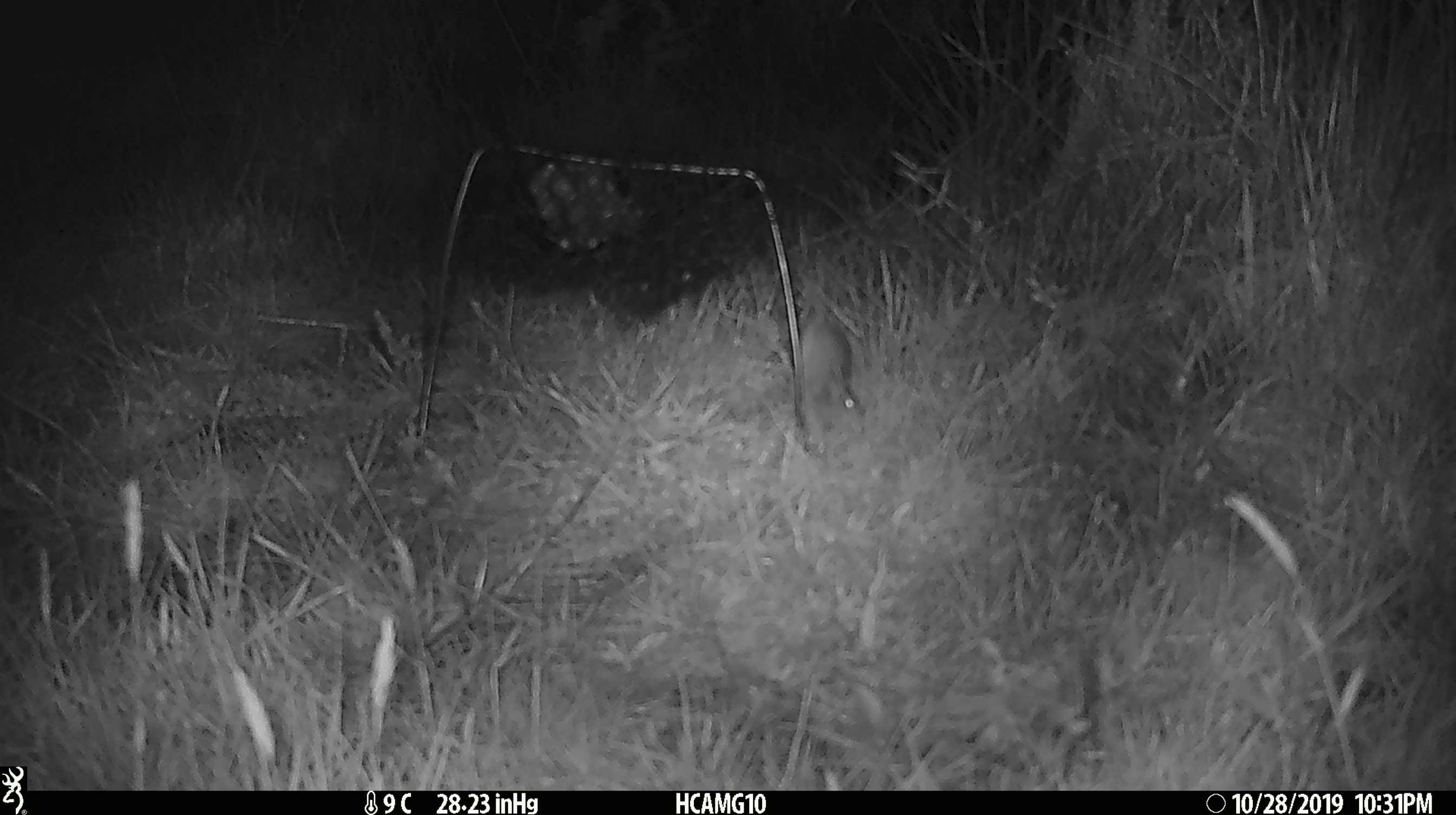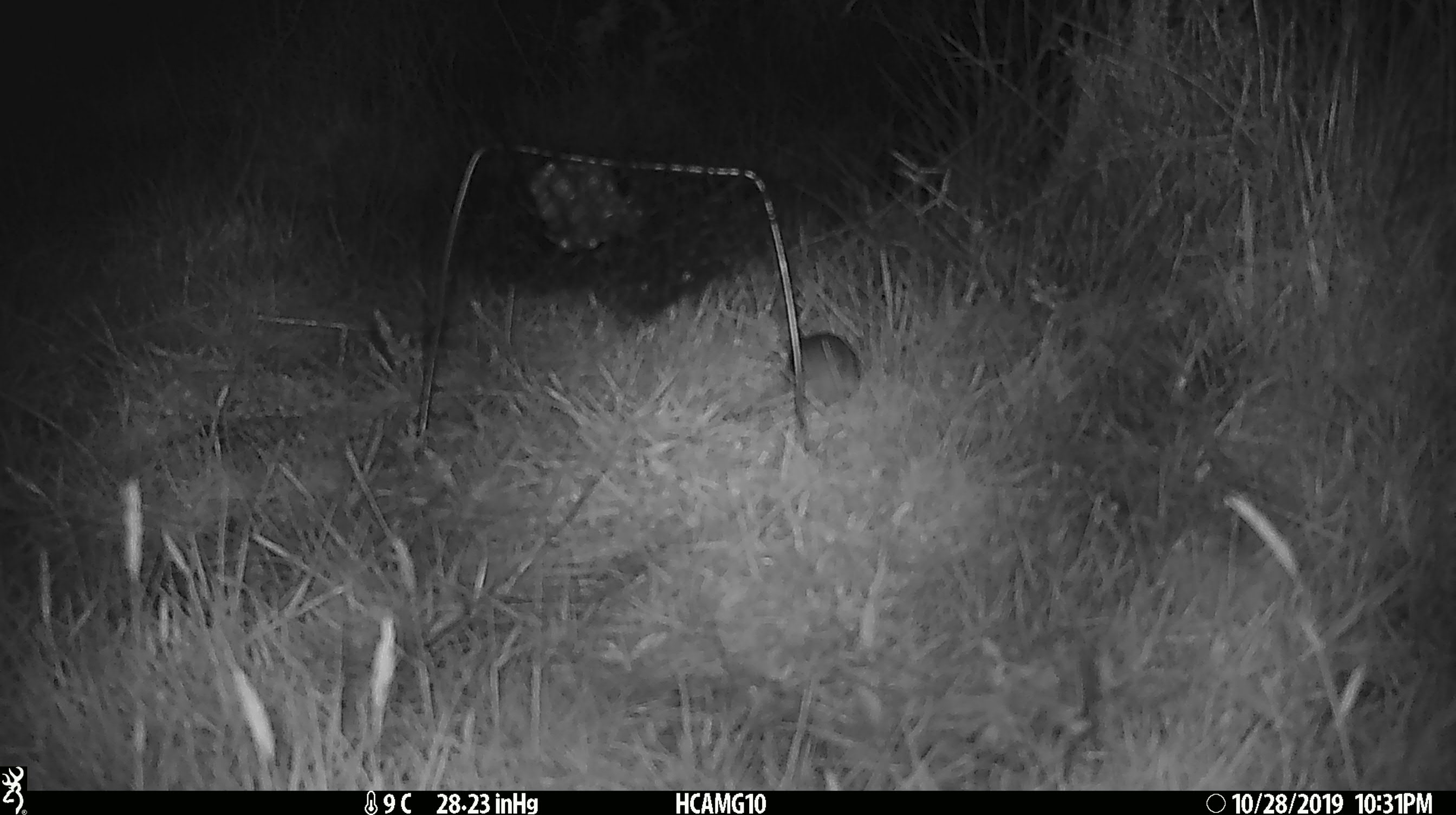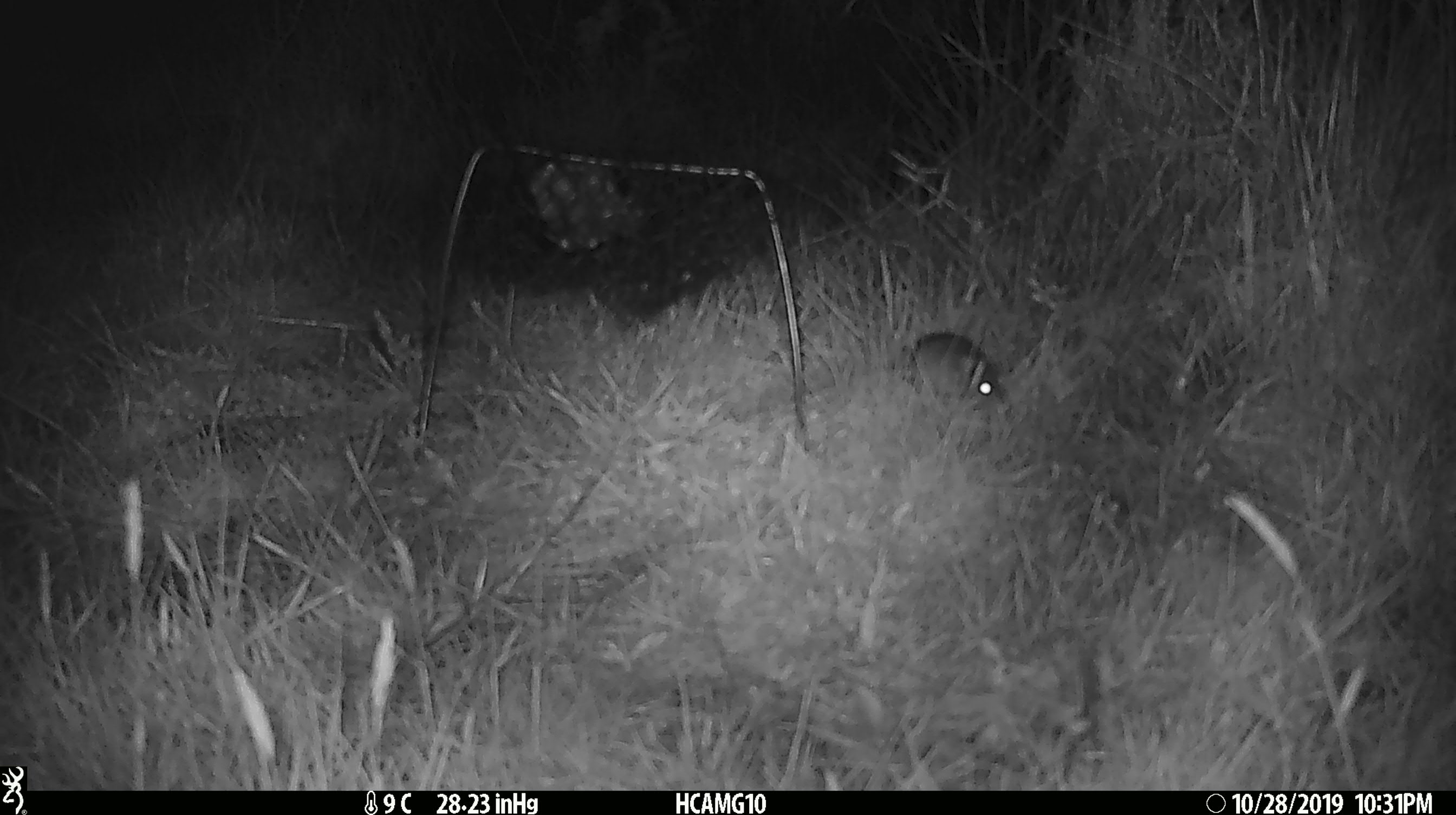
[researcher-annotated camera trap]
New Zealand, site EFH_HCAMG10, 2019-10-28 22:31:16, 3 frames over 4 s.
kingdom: Animalia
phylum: Chordata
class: Mammalia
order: Rodentia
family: Muridae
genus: Mus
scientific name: Mus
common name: mouse